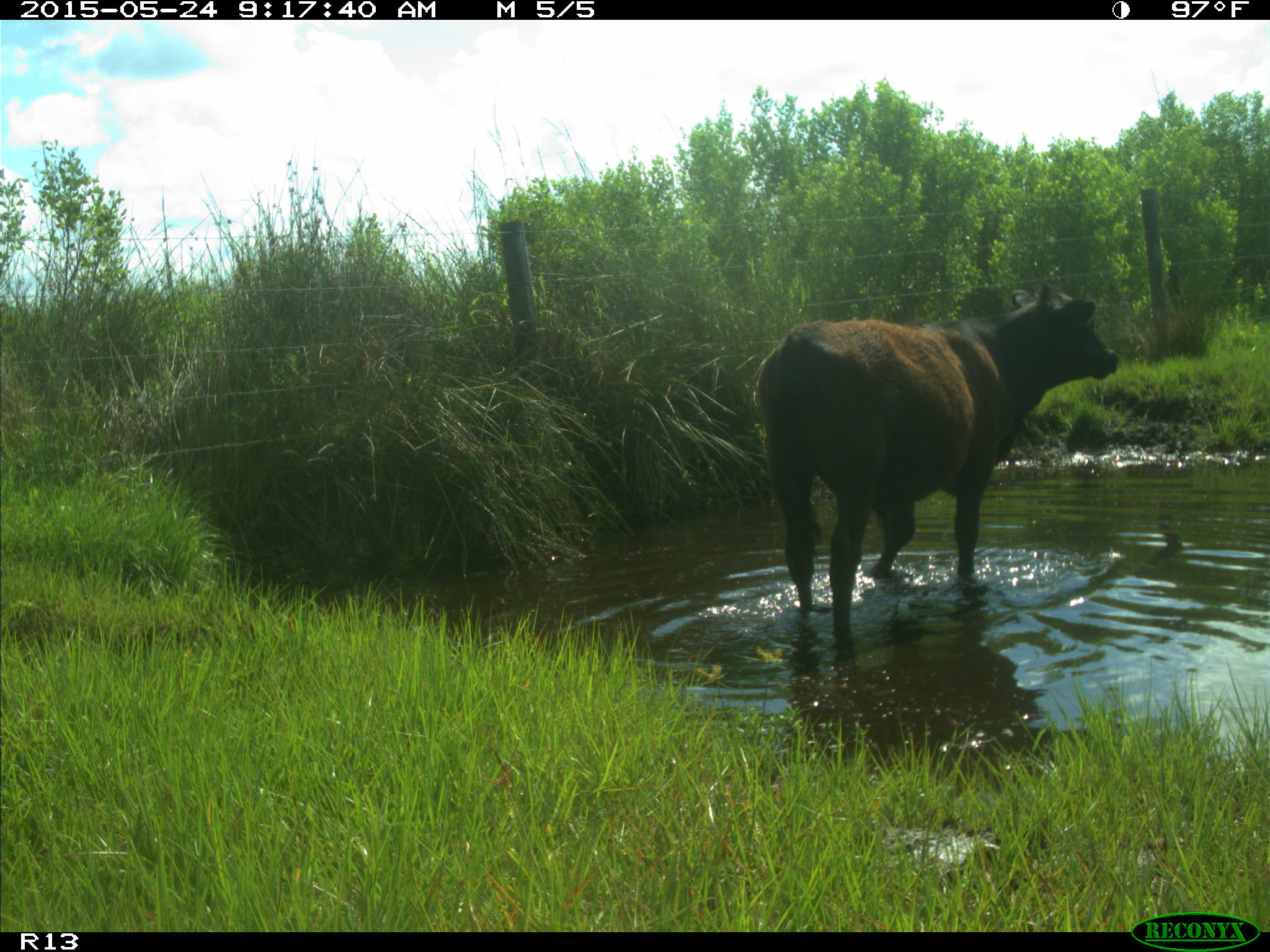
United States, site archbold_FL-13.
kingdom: Animalia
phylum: Chordata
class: Mammalia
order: Artiodactyla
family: Bovidae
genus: Bos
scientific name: Bos taurus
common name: domestic cow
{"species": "Bos taurus (domestic cow)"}